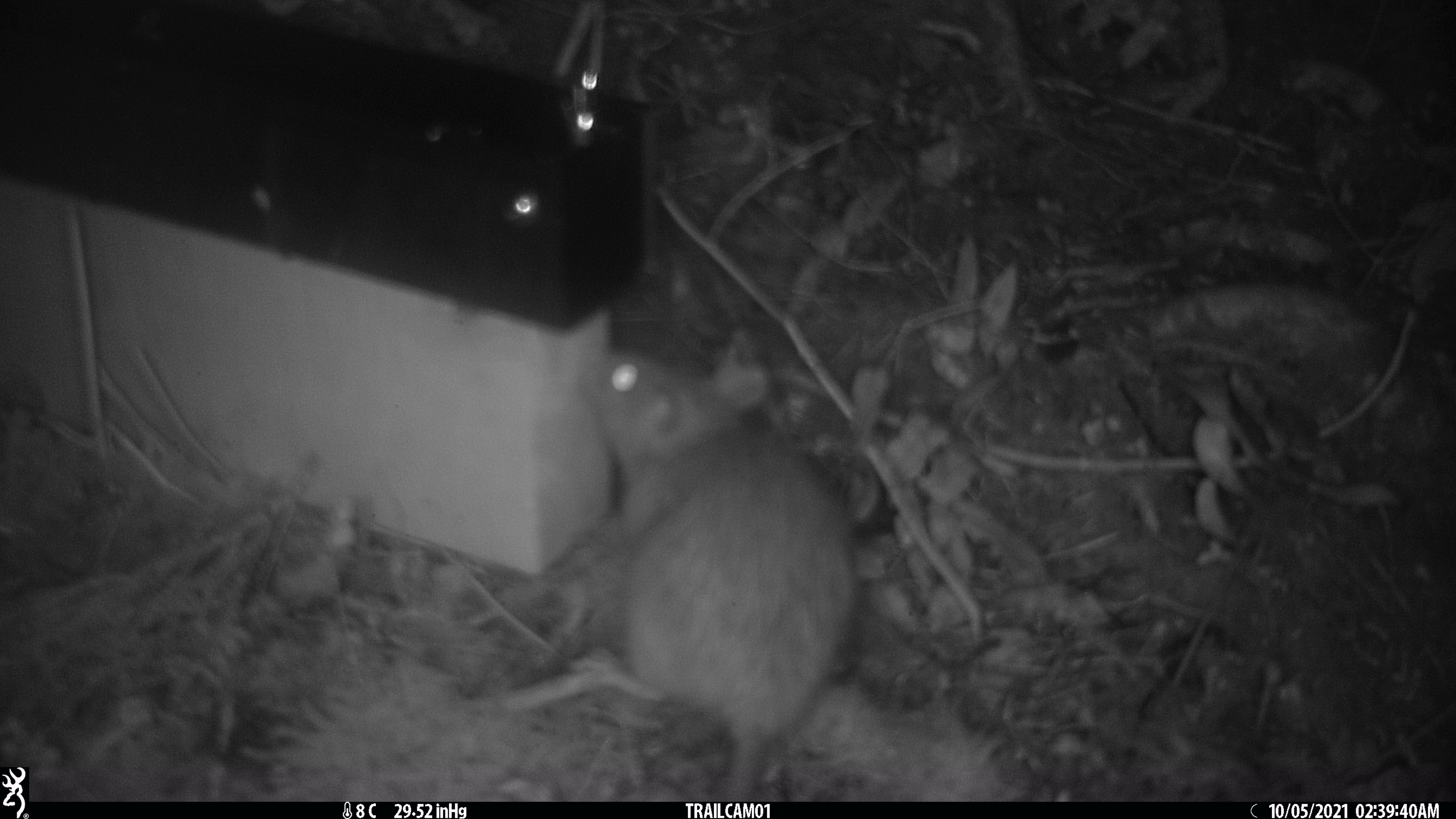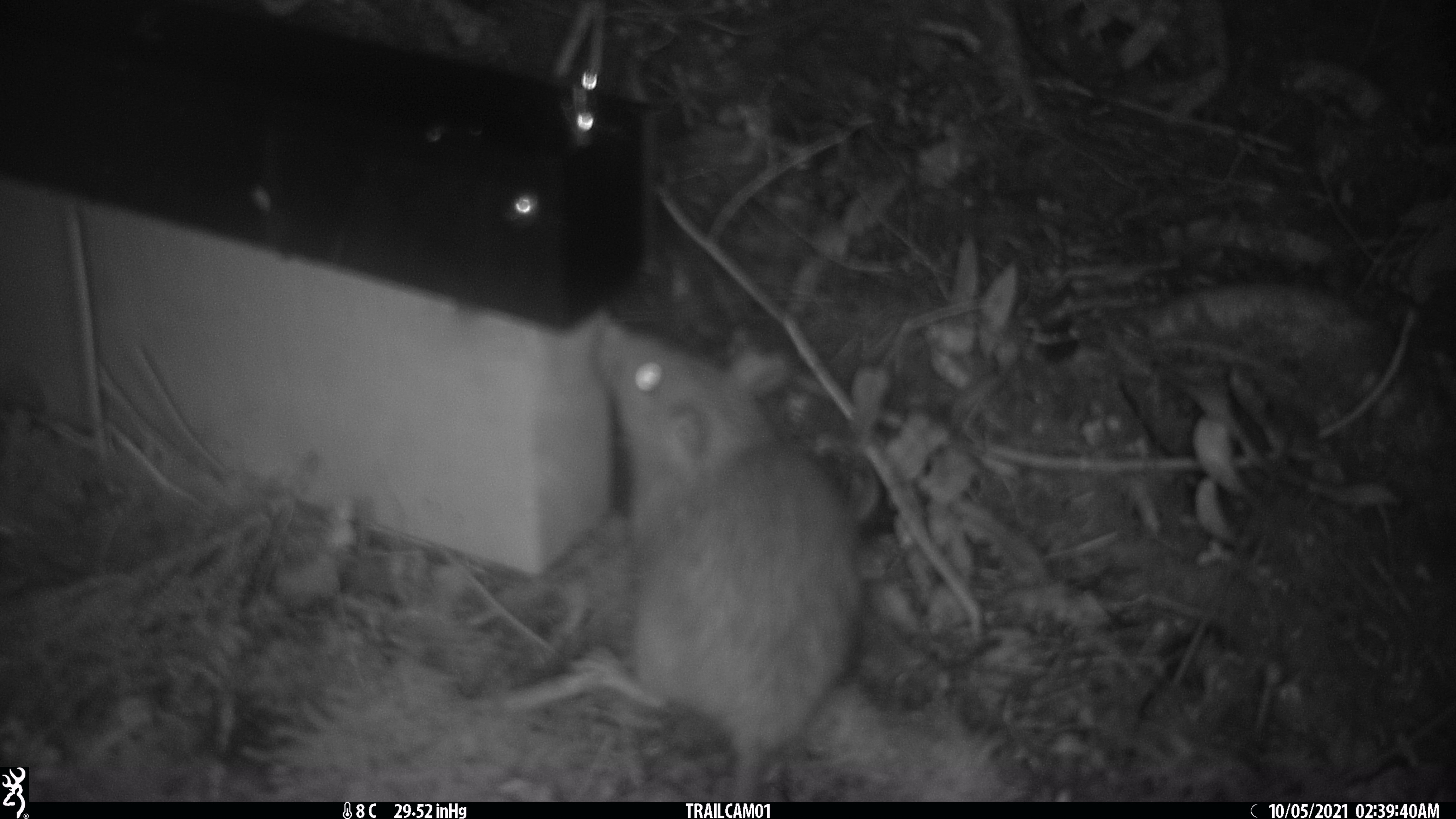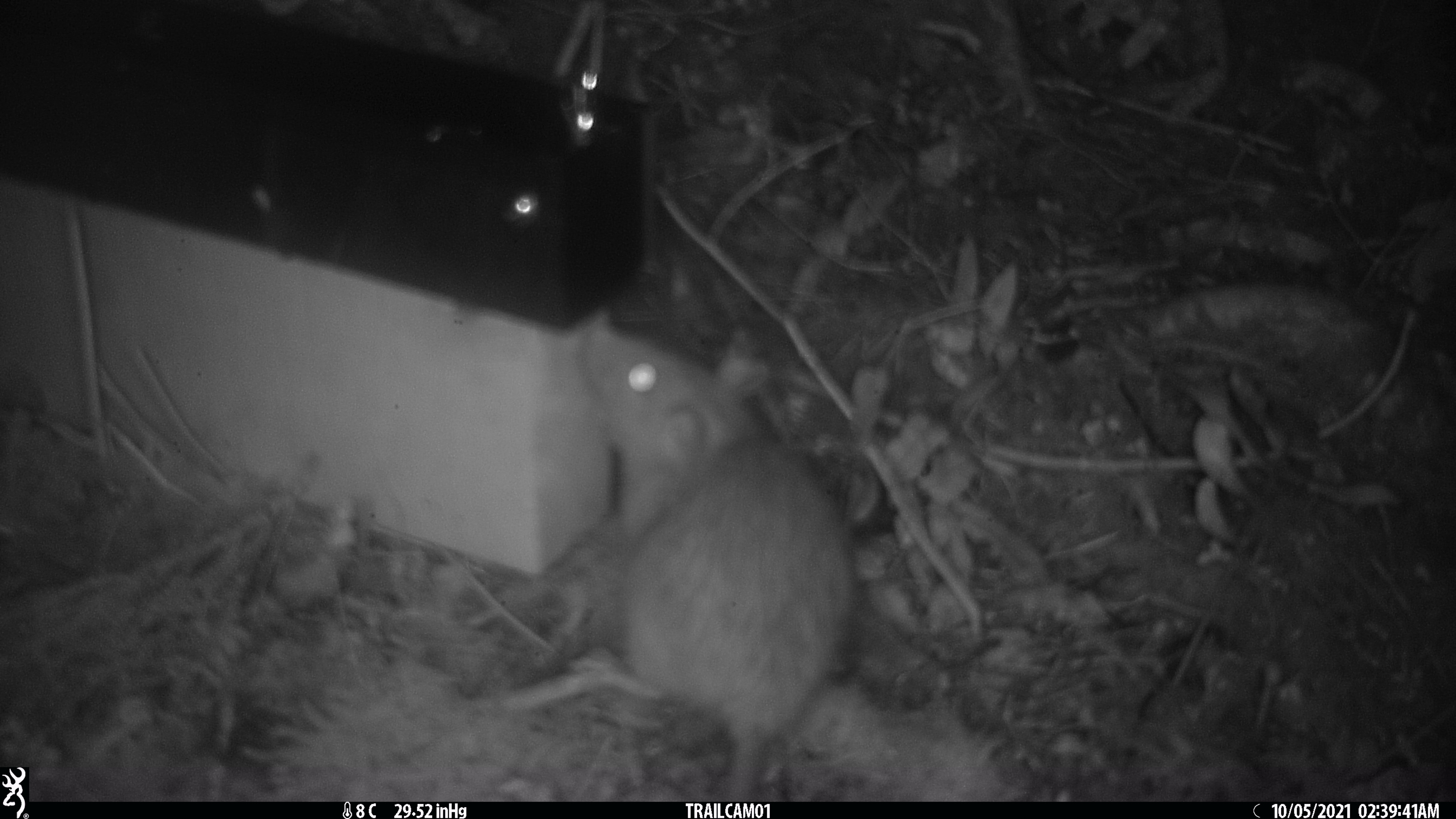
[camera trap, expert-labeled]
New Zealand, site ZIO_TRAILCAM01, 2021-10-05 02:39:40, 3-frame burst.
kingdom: Animalia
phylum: Chordata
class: Mammalia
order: Rodentia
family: Muridae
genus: Rattus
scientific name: Rattus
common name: rat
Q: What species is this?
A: Rat (Rattus).